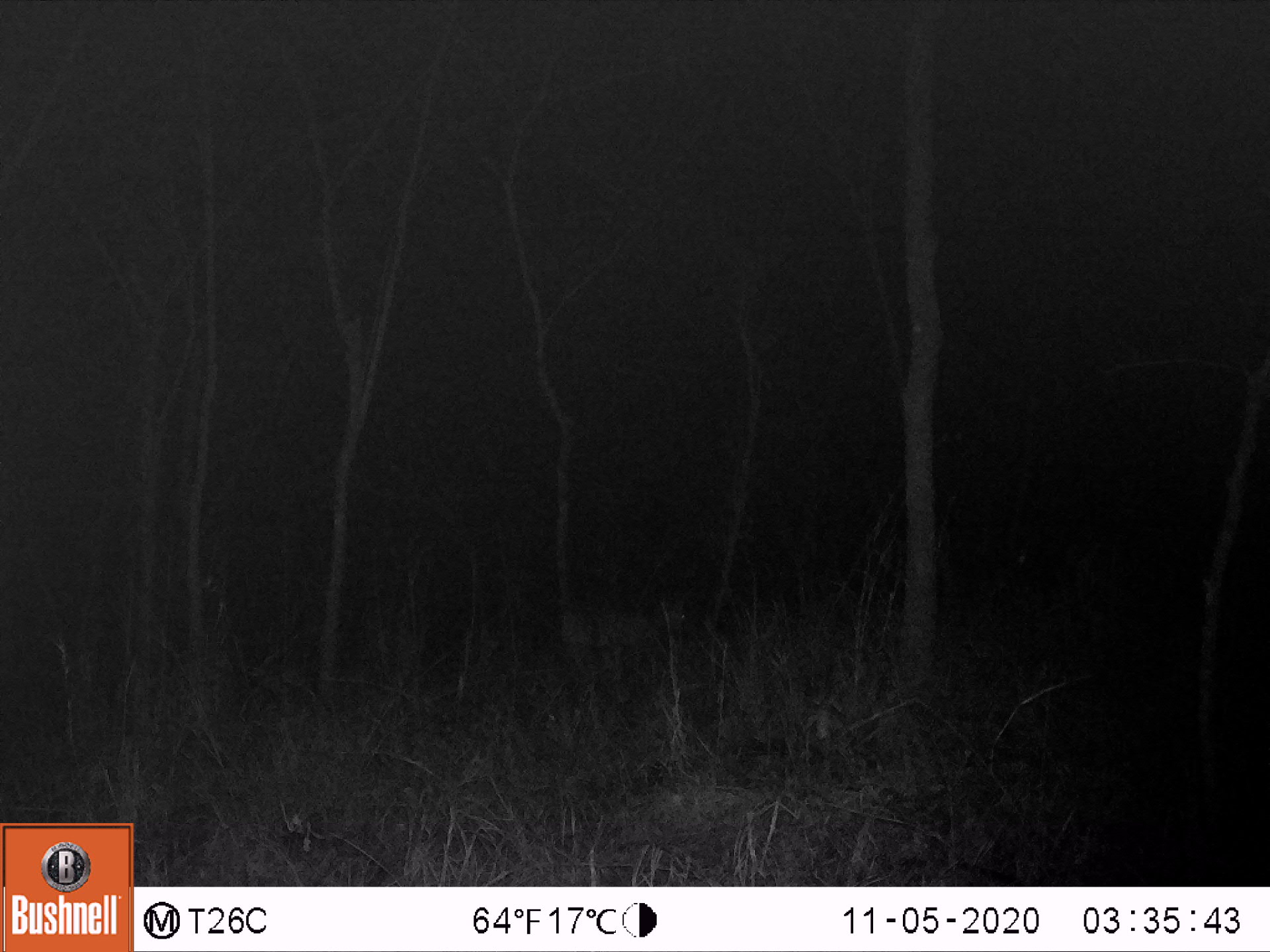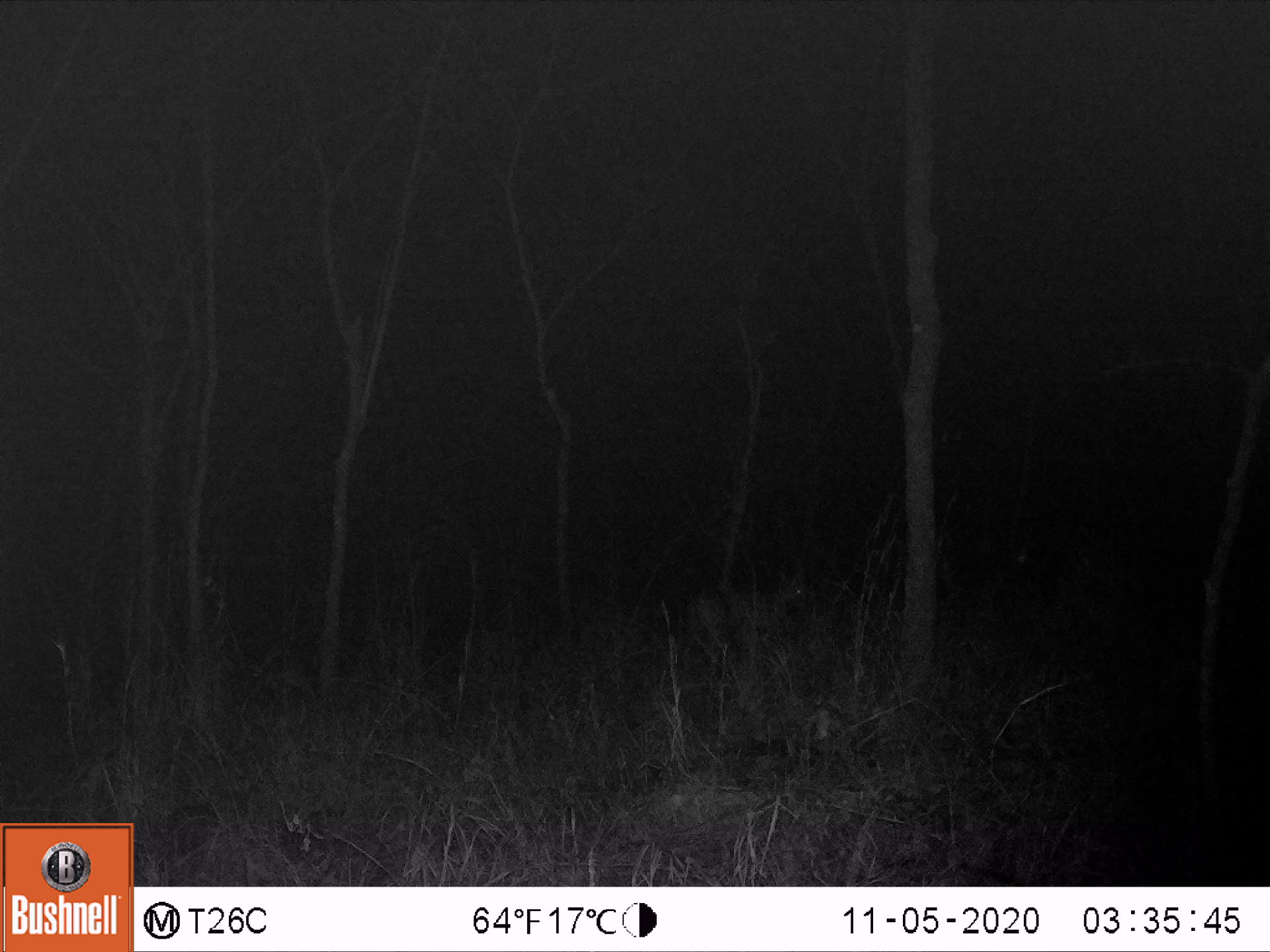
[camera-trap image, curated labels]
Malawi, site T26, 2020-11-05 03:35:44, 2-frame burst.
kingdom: Animalia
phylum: Chordata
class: Mammalia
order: Artiodactyla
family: Bovidae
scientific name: Antilopinae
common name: small antelope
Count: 1.